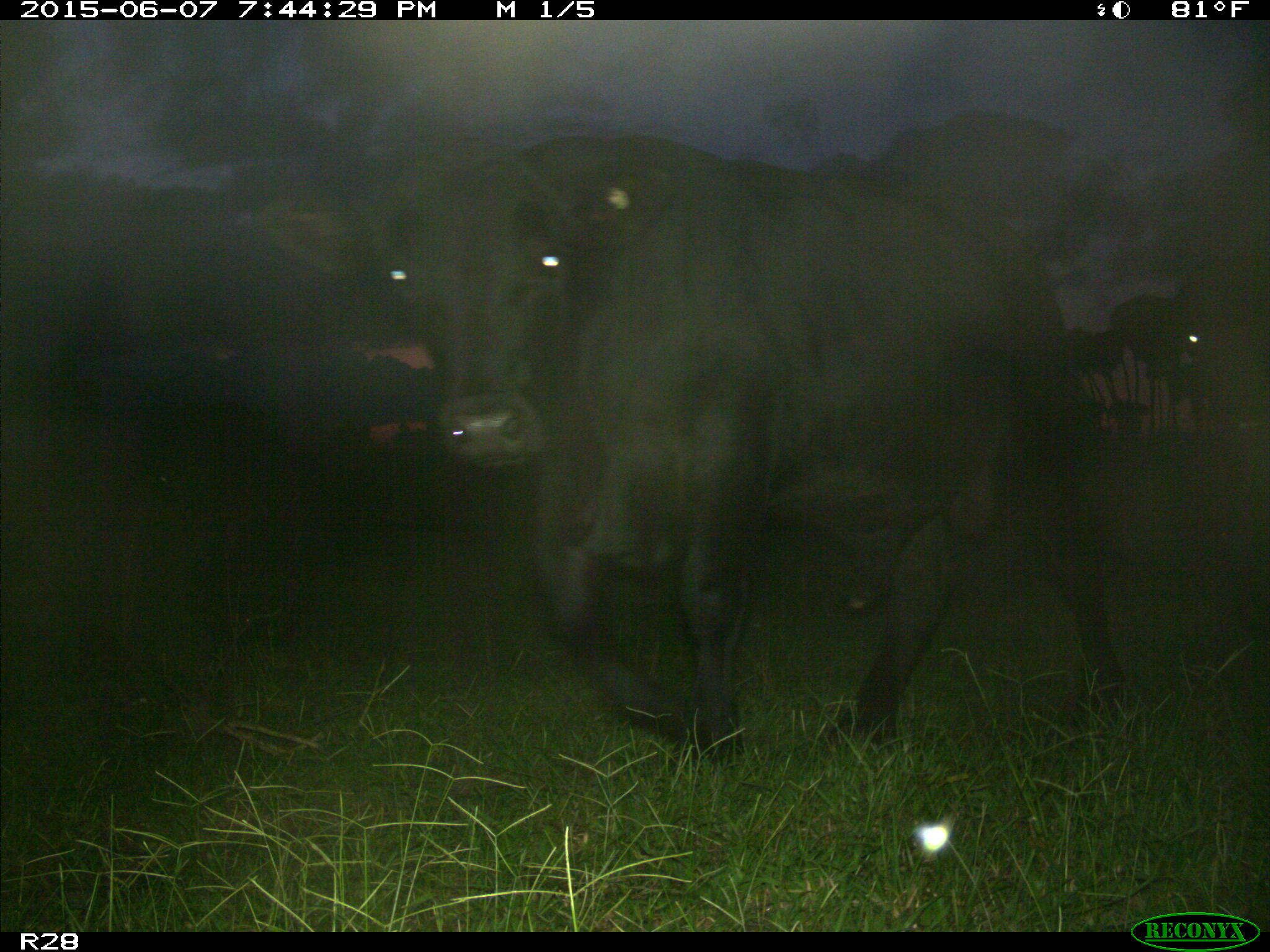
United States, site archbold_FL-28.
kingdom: Animalia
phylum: Chordata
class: Mammalia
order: Artiodactyla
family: Bovidae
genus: Bos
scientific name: Bos taurus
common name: domestic cow